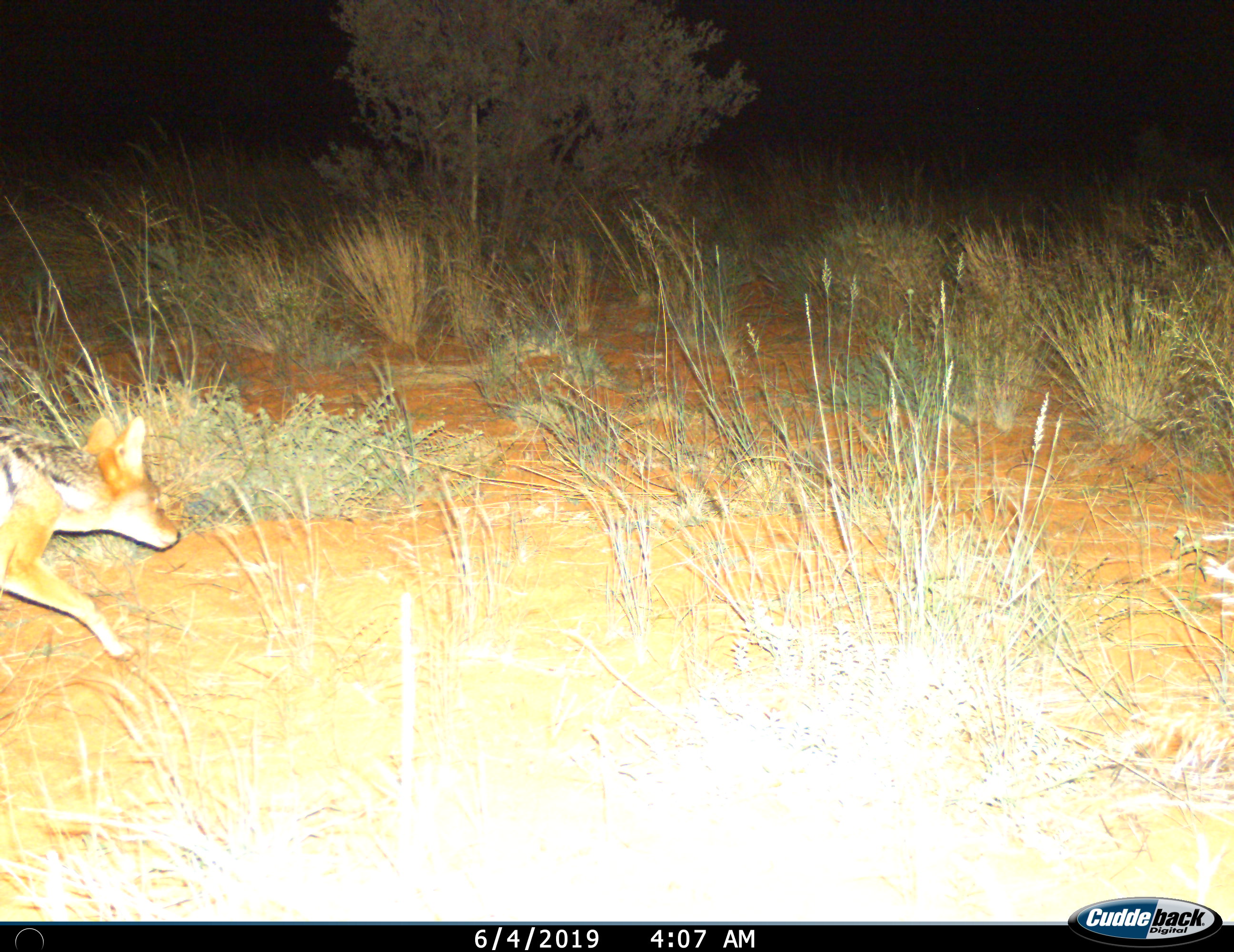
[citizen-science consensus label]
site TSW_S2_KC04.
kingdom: Animalia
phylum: Chordata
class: Mammalia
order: Carnivora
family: Canidae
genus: Lupulella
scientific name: Lupulella mesomelas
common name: black-backed jackal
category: jackalblackbacked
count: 1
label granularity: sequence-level